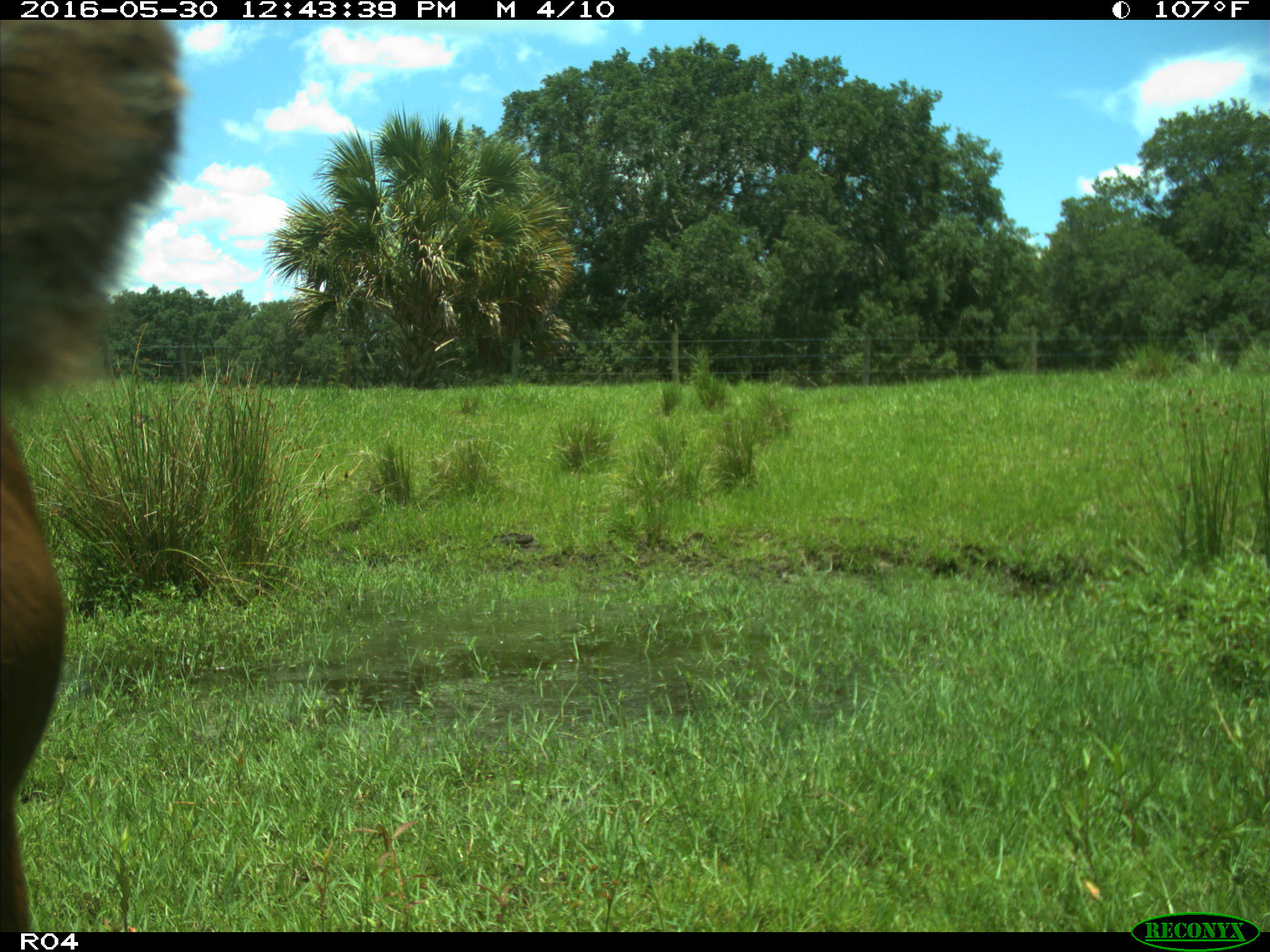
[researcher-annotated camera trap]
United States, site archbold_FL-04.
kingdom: Animalia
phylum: Chordata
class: Mammalia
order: Artiodactyla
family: Bovidae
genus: Bos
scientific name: Bos taurus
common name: domestic cow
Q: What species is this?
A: Bos taurus (domestic cow).